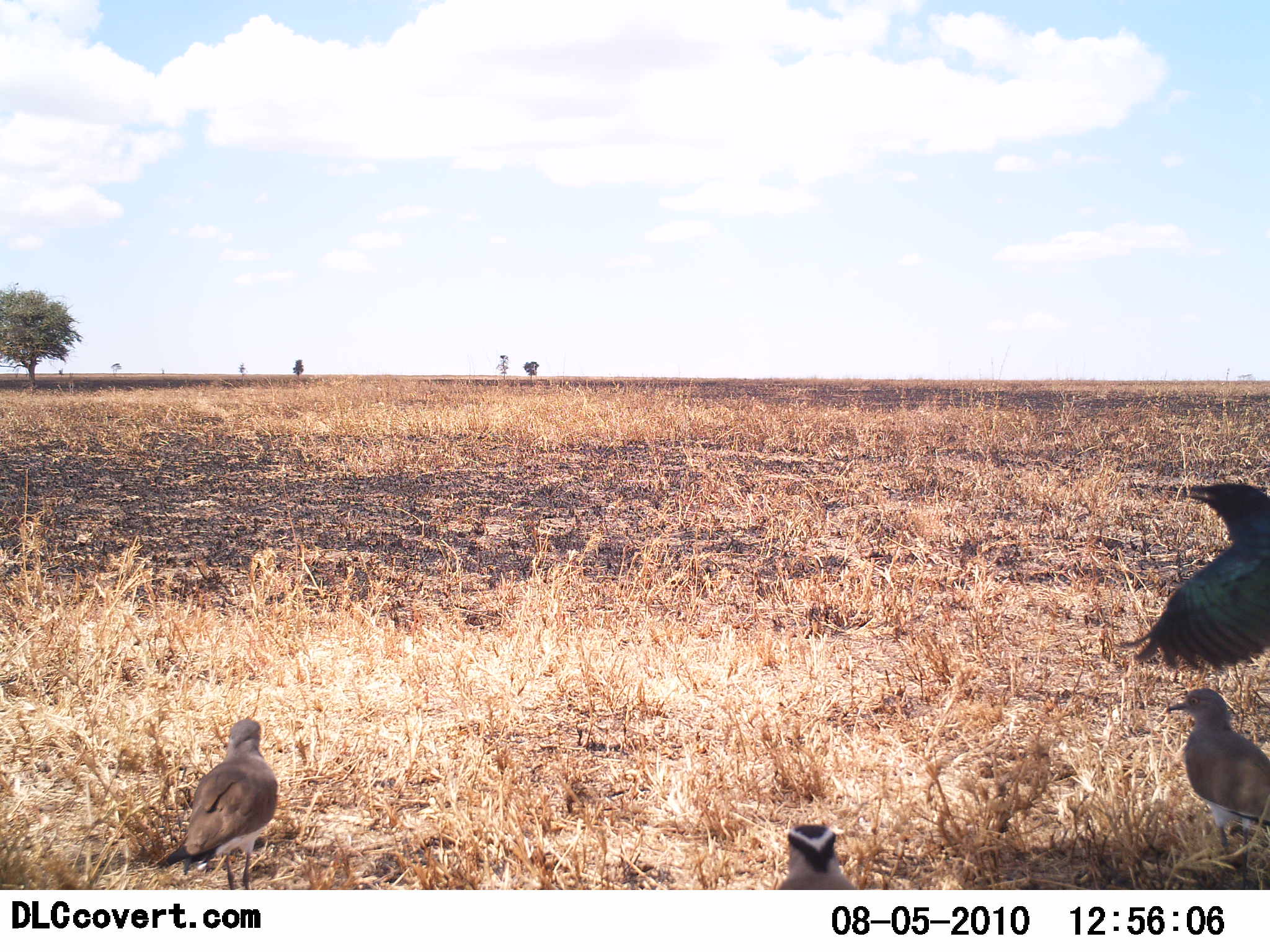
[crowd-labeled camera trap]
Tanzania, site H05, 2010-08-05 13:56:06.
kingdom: Animalia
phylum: Chordata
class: Aves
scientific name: Aves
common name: bird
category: otherbird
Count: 4.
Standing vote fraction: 57%.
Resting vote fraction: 29%.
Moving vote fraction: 50%.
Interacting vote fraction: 7%.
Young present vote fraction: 0%.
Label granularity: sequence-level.